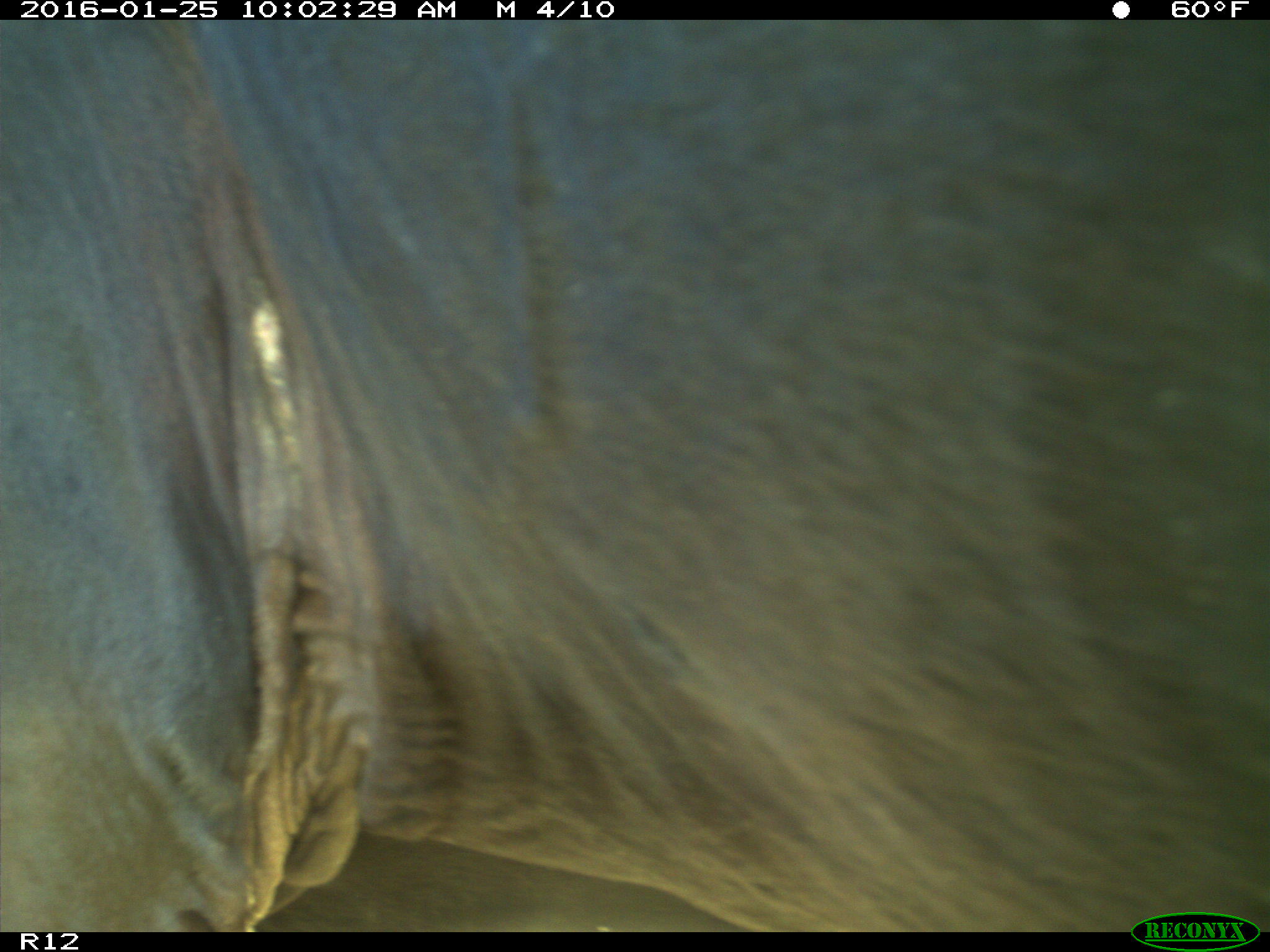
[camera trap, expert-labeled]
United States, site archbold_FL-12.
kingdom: Animalia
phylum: Chordata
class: Mammalia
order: Artiodactyla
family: Bovidae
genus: Bos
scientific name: Bos taurus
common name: domestic cow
Bos taurus (domestic cow).